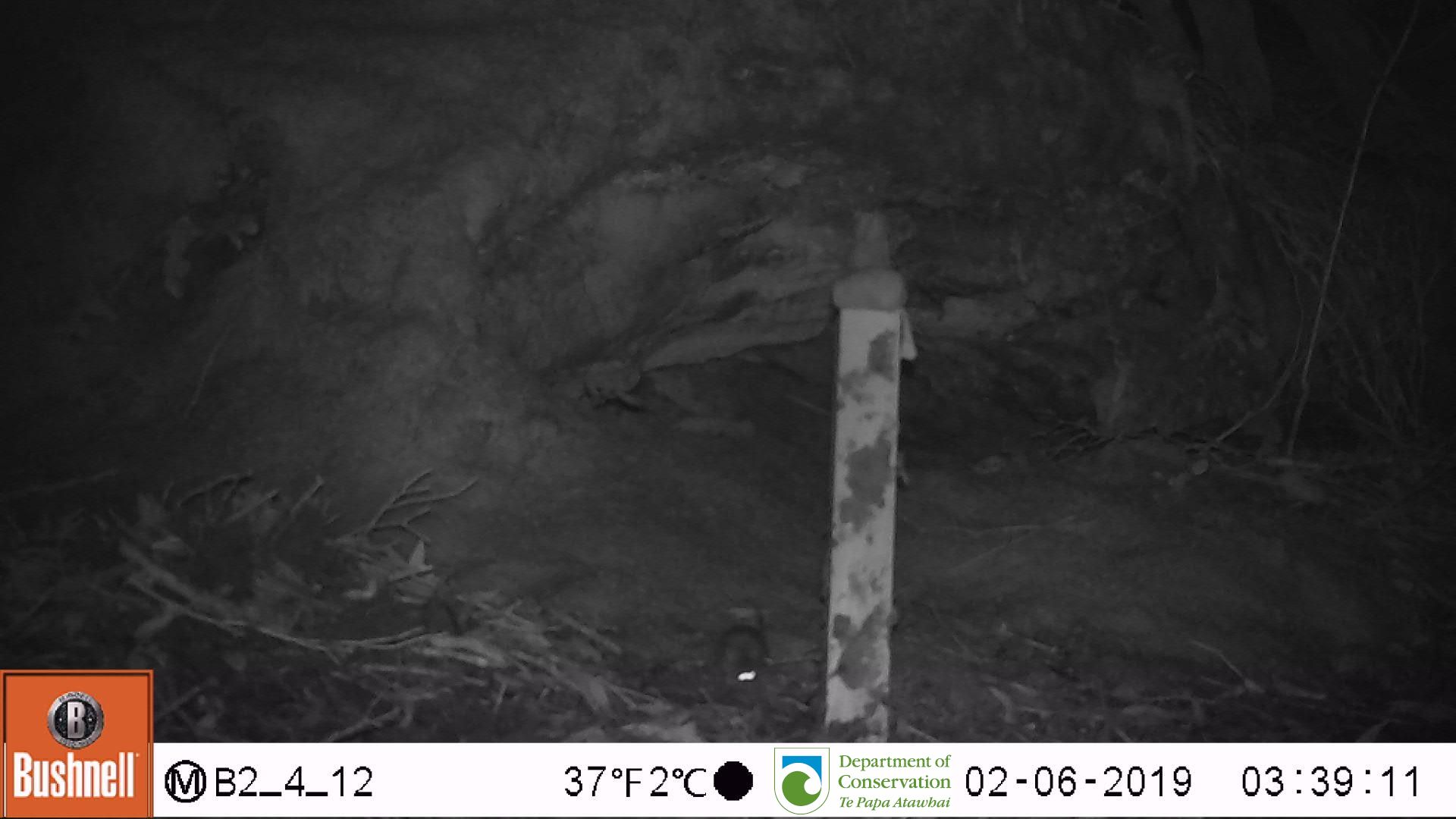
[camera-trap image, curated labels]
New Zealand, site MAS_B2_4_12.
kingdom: Animalia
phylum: Chordata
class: Mammalia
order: Rodentia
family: Muridae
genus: Mus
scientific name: Mus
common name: mouse